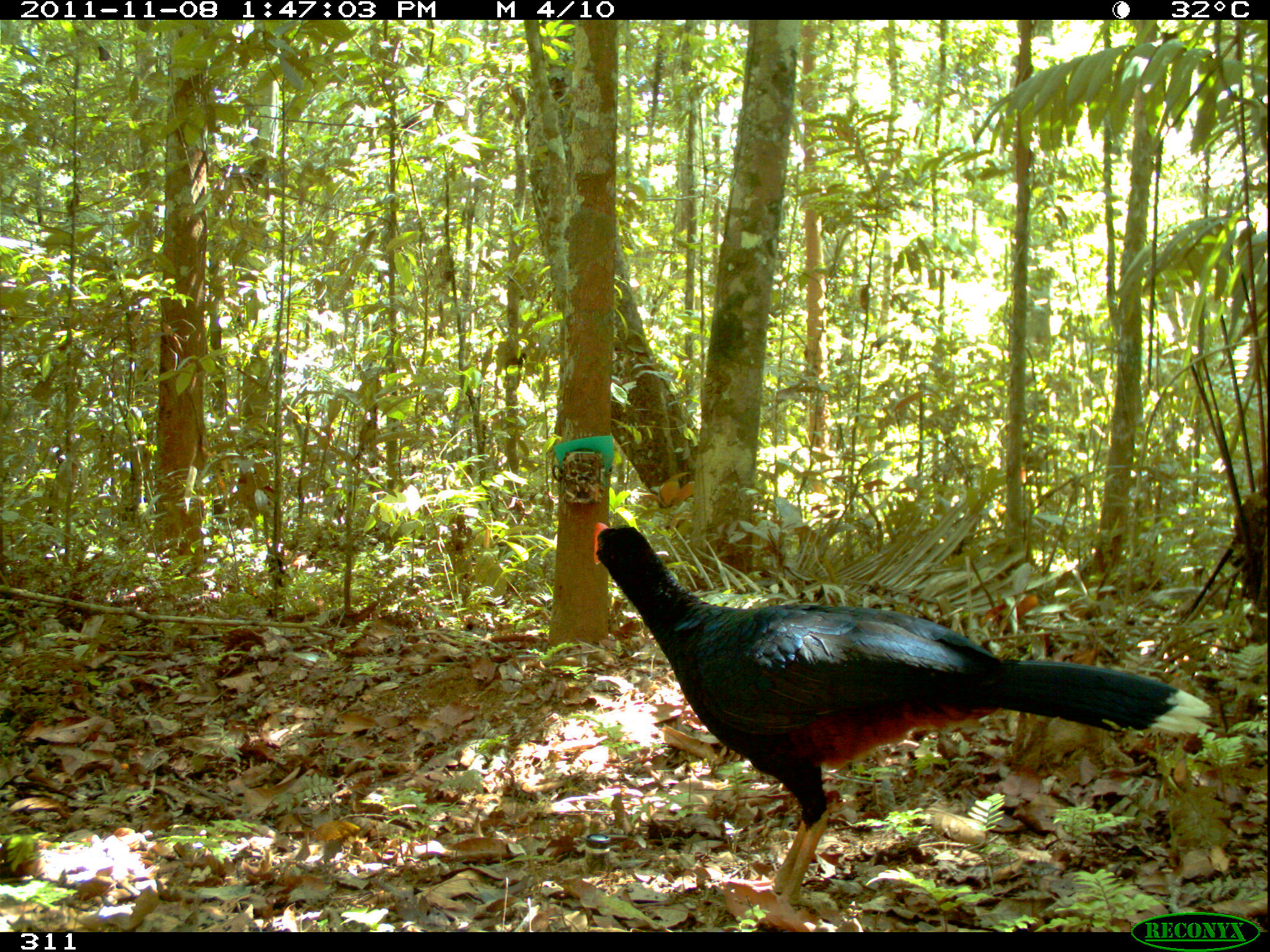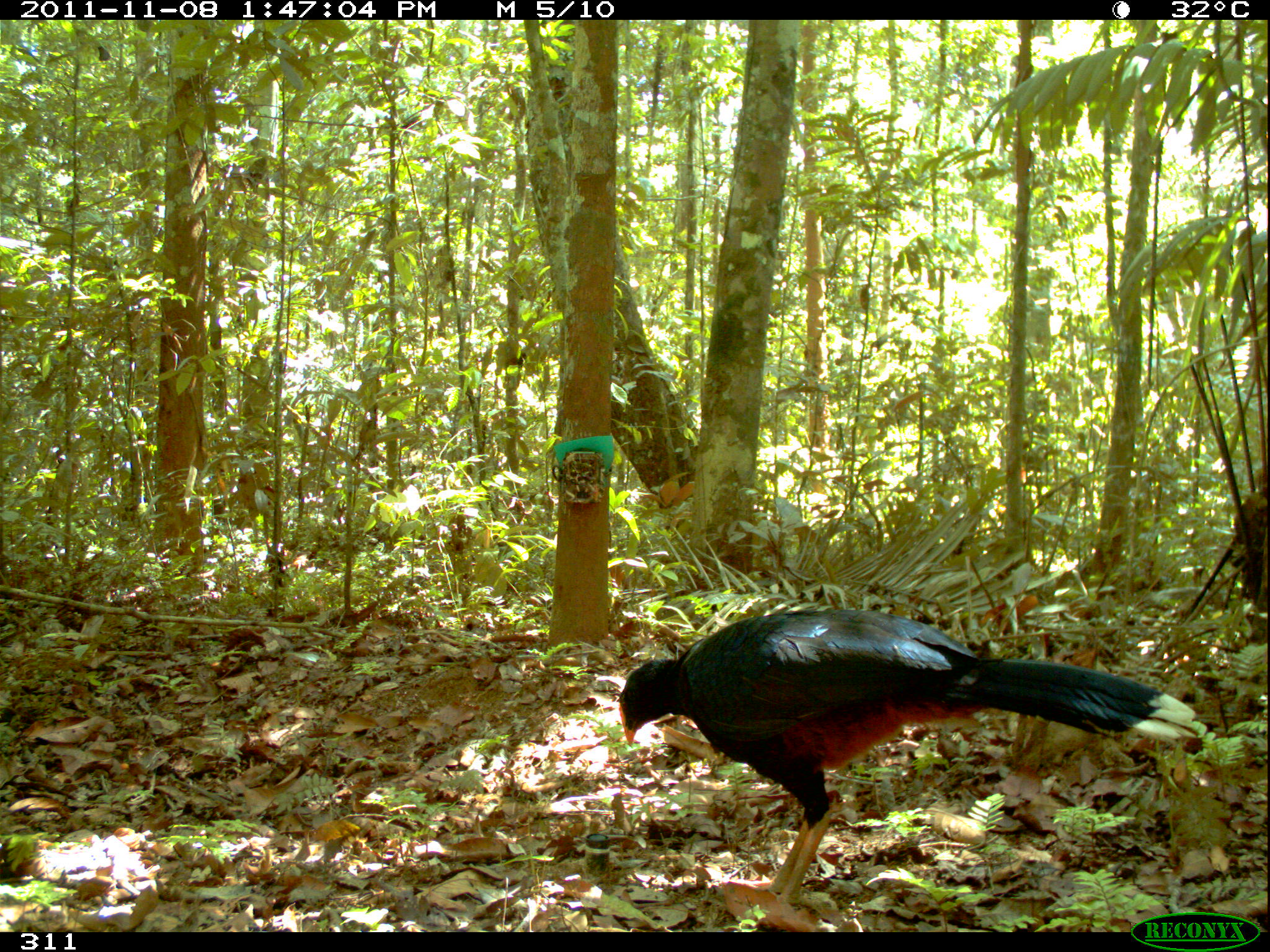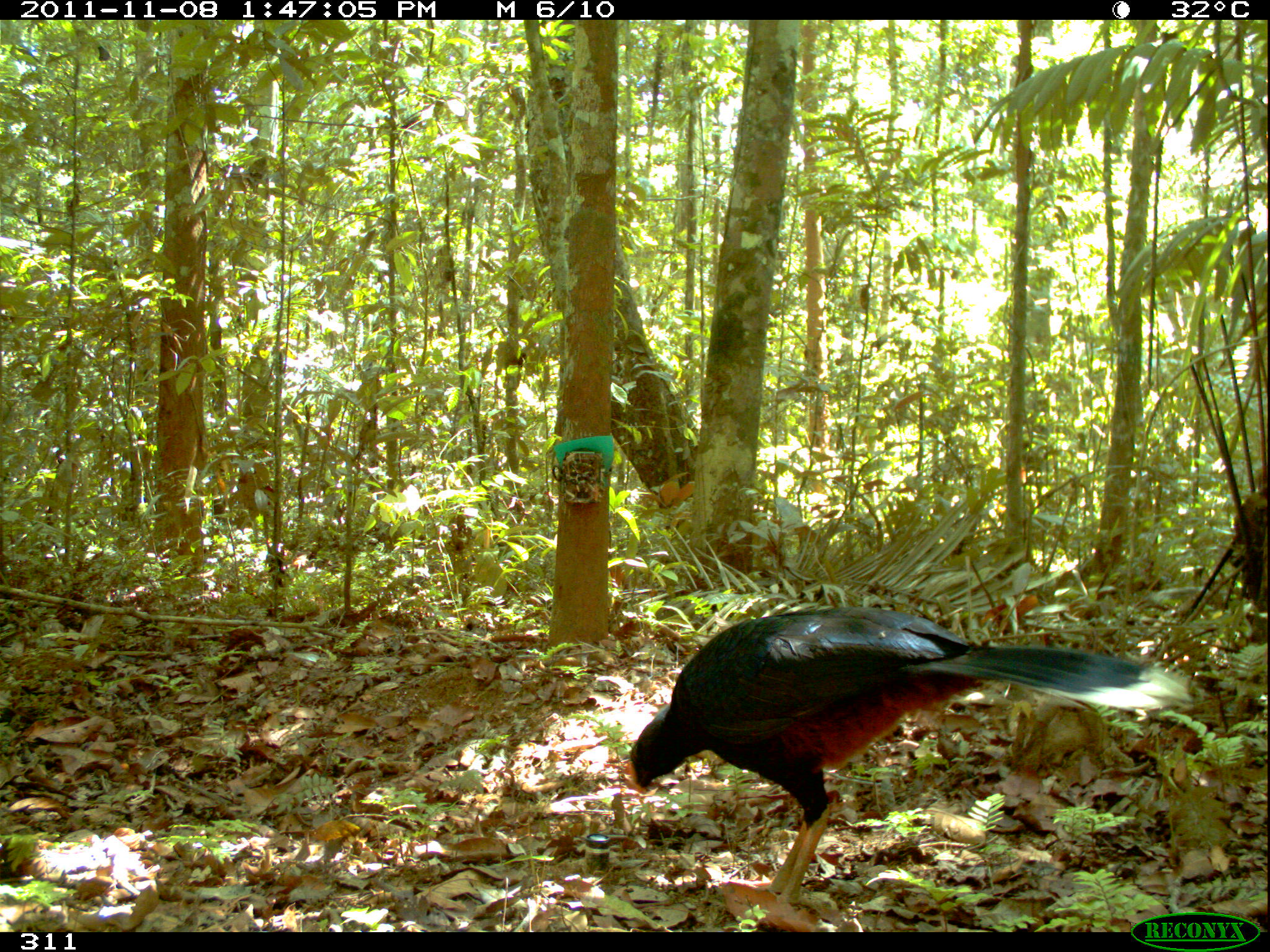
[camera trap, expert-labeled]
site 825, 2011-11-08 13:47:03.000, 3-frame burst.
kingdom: Animalia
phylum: Chordata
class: Aves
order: Galliformes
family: Cracidae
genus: Mitu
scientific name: Mitu tuberosum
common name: razor-billed curassow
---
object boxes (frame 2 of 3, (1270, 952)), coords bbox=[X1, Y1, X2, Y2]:
mitu tuberosum: bbox=[616, 606, 1200, 913]; bbox=[908, 624, 910, 626]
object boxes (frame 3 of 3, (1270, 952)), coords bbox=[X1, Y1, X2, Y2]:
mitu tuberosum: bbox=[621, 605, 1189, 912]